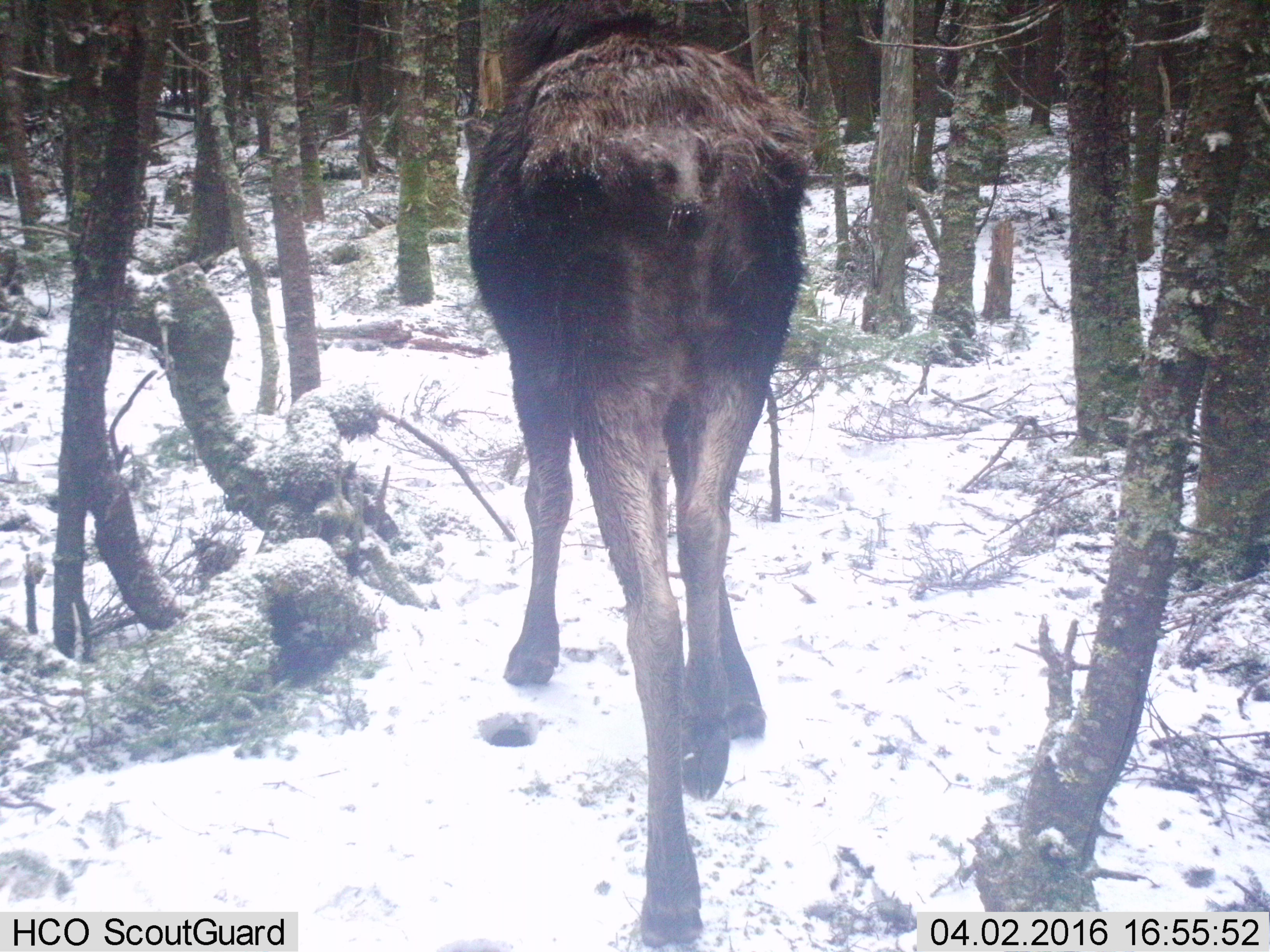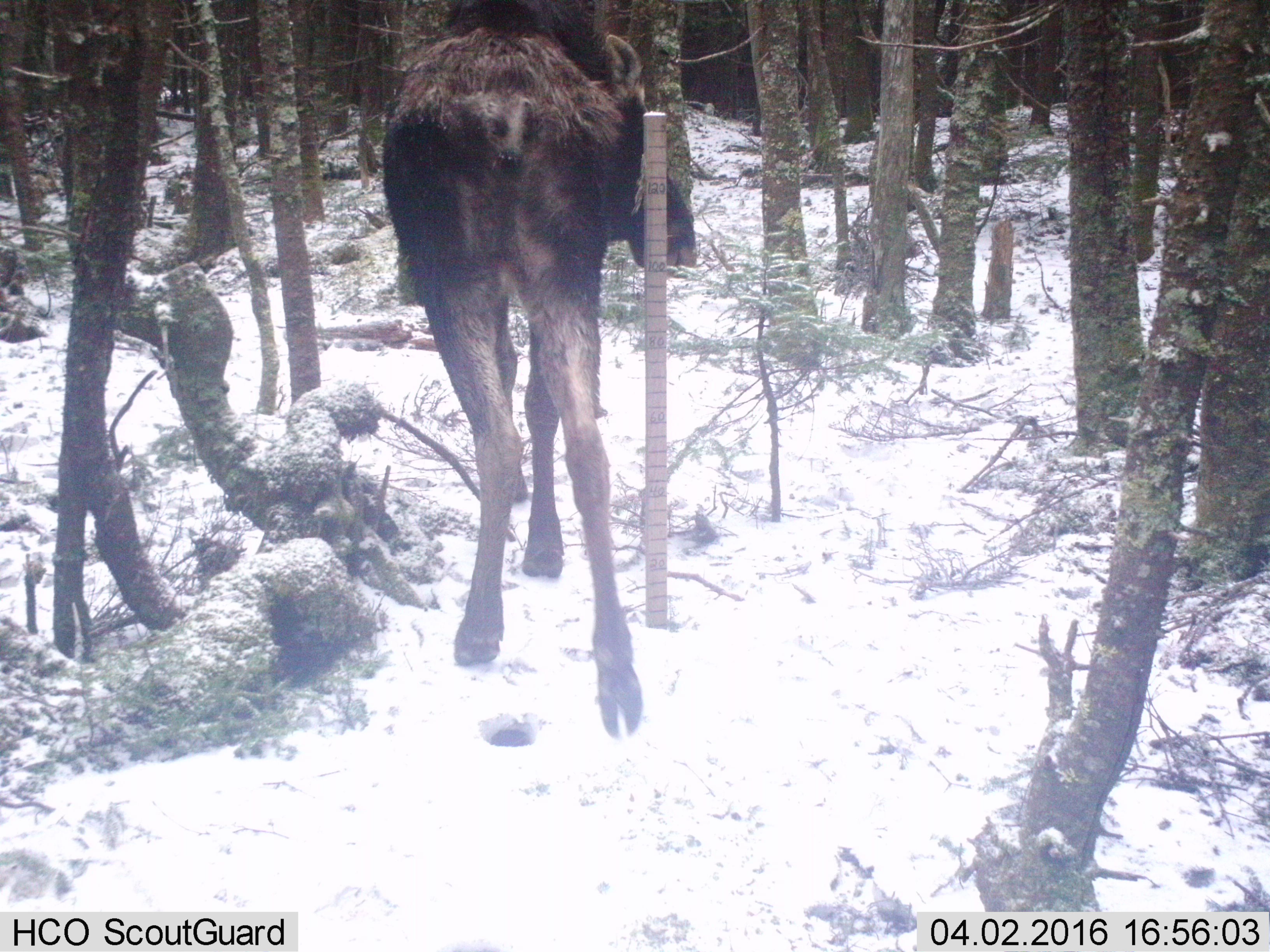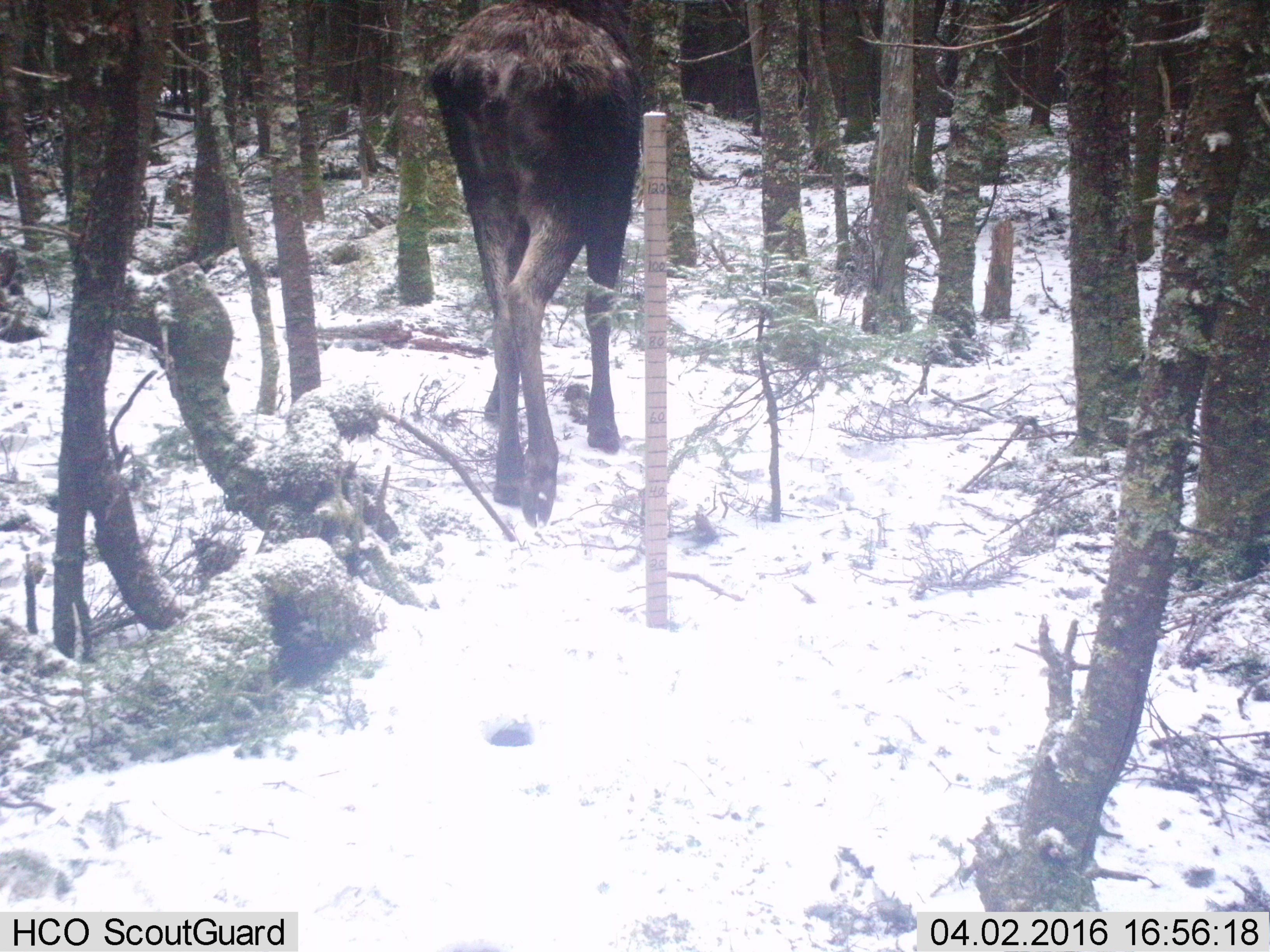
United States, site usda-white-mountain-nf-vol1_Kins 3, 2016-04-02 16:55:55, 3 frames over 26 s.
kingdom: Animalia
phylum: Chordata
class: Mammalia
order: Artiodactyla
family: Cervidae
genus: Alces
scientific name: Alces alces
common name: moose